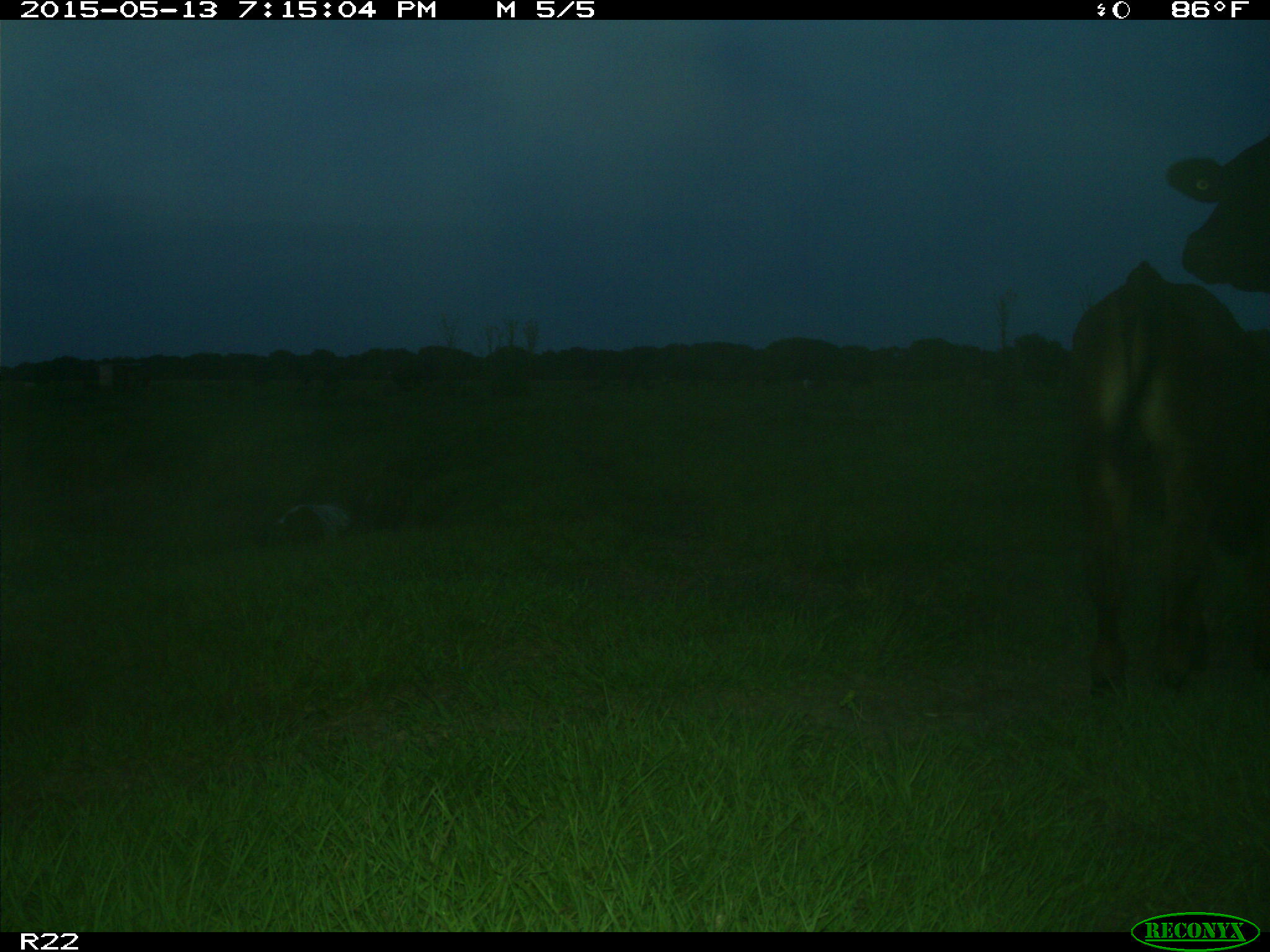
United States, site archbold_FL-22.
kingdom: Animalia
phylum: Chordata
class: Mammalia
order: Artiodactyla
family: Bovidae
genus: Bos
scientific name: Bos taurus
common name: domestic cow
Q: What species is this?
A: Bos taurus (domestic cow).